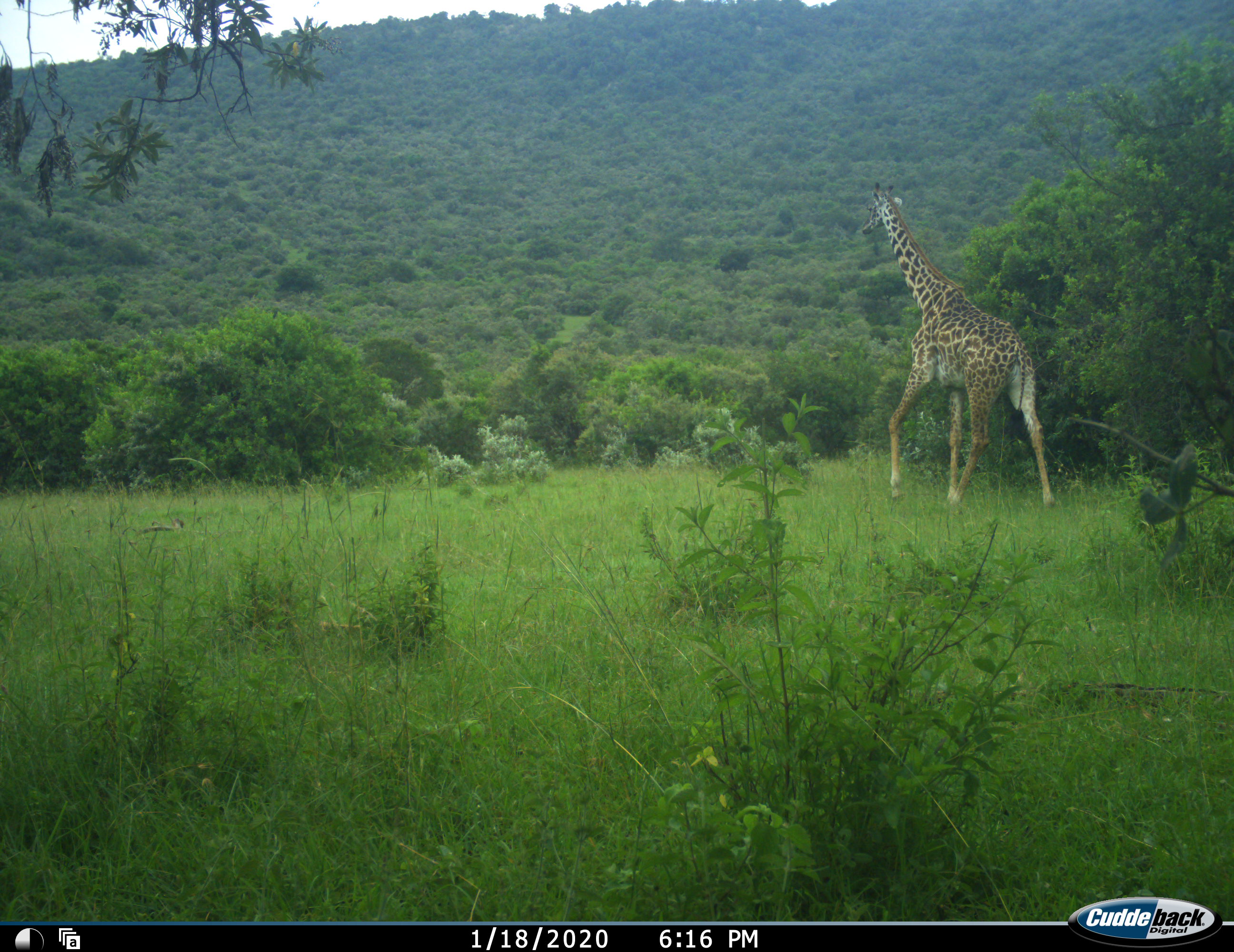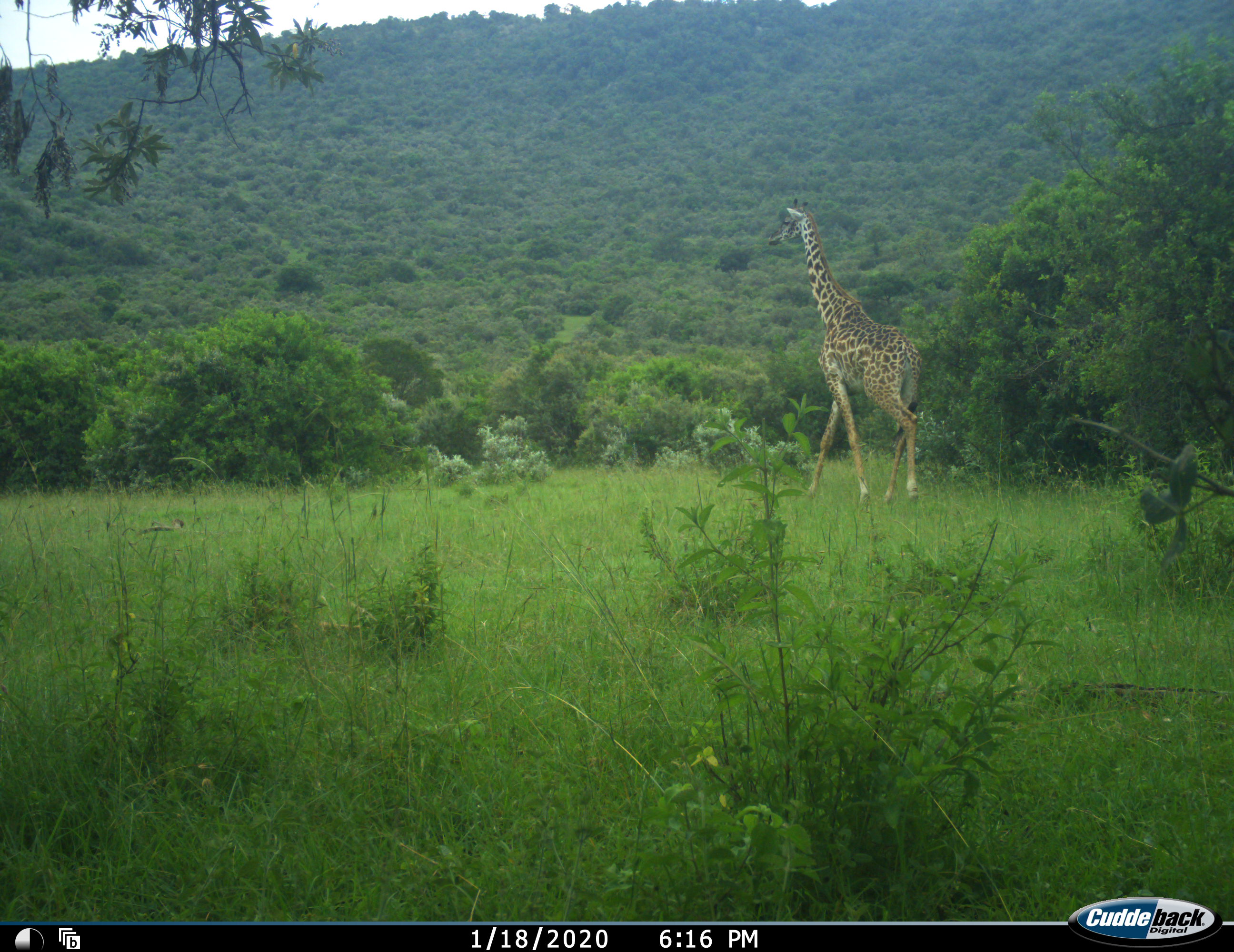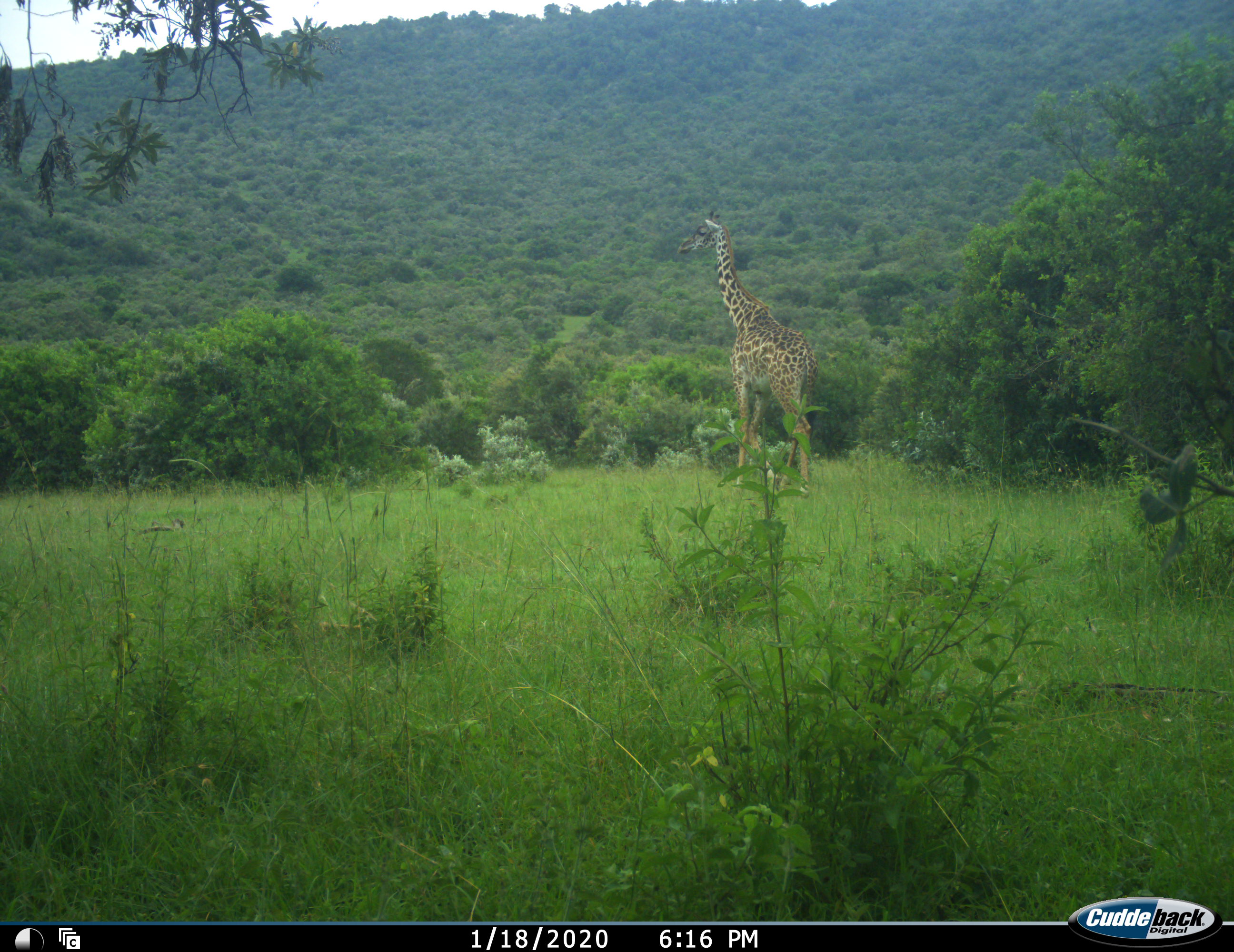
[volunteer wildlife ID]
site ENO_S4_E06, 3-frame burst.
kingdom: Animalia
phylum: Chordata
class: Mammalia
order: Artiodactyla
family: Giraffidae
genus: Giraffa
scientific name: Giraffa camelopardalis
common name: giraffe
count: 1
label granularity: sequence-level